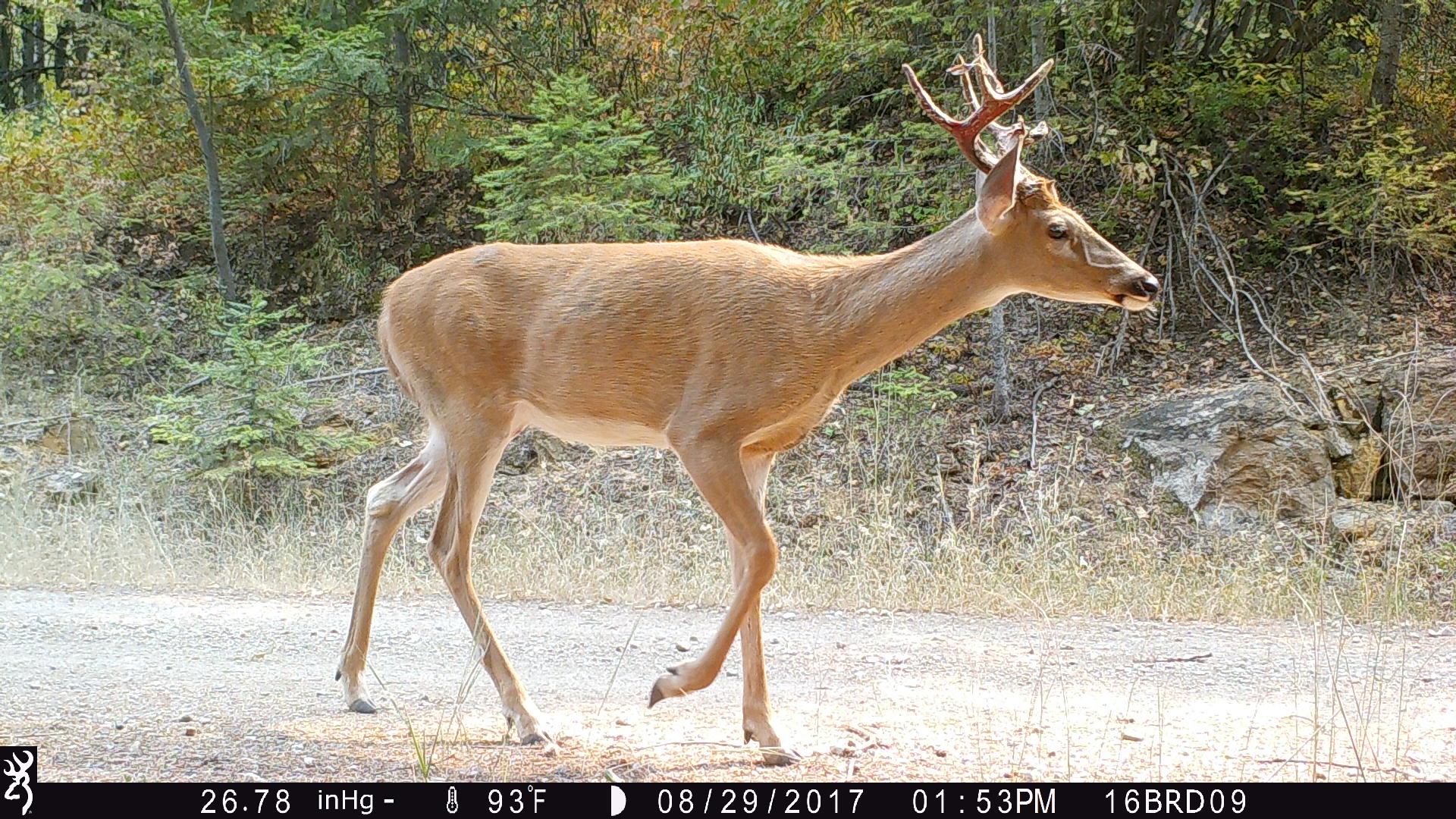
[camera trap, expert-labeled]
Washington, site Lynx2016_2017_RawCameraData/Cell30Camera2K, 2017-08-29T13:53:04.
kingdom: Animalia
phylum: Chordata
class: Mammalia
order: Artiodactyla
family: Cervidae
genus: Odocoileus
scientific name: Odocoileus virginianus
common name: white-tailed deer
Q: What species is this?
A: Odocoileus virginianus (white-tailed deer).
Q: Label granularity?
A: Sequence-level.